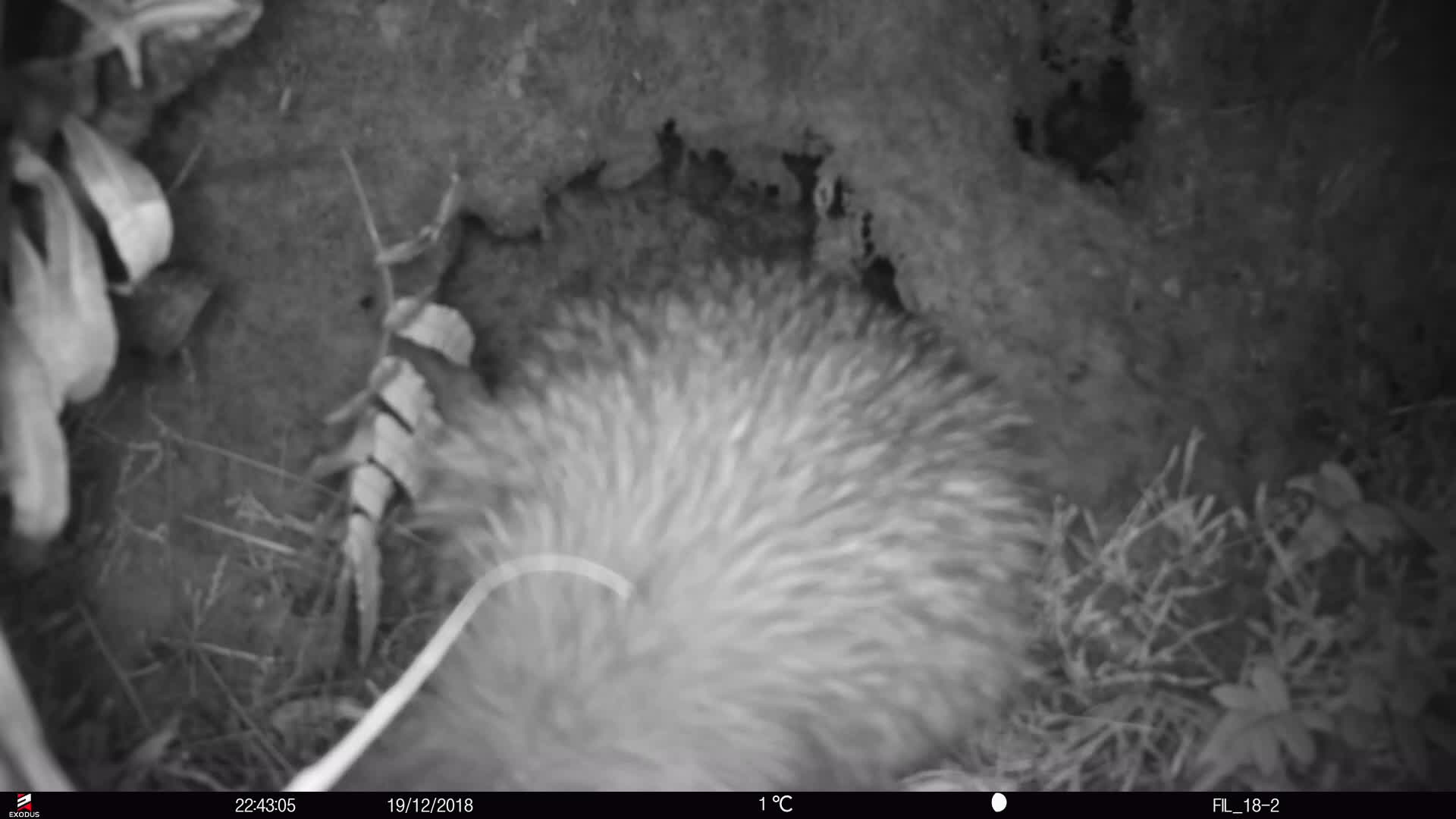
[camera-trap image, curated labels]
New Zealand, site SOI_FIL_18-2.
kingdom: Animalia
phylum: Chordata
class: Aves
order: Apterygiformes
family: Apterygidae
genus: Apteryx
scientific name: Apteryx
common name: kiwi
Kiwi (Apteryx).